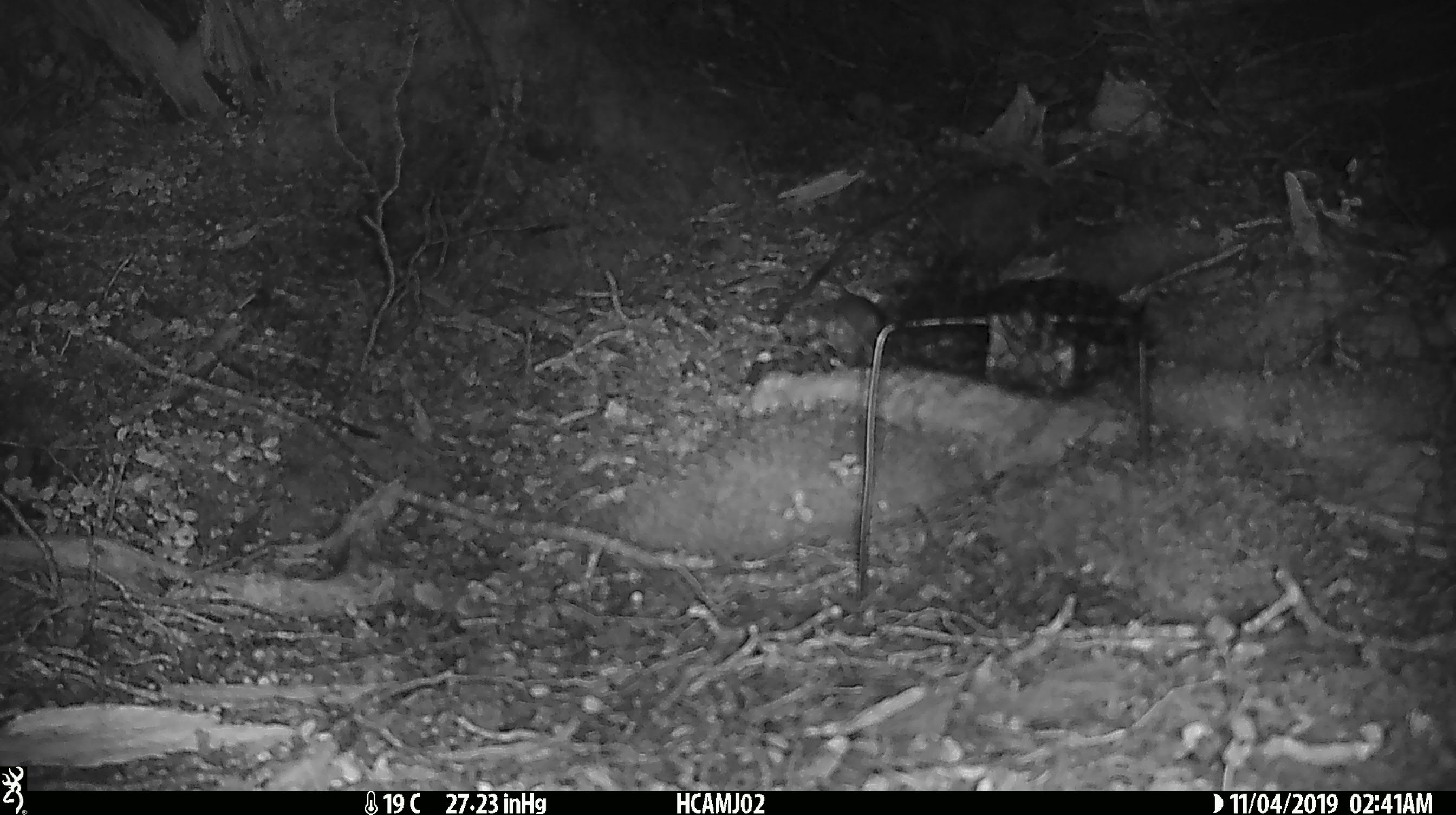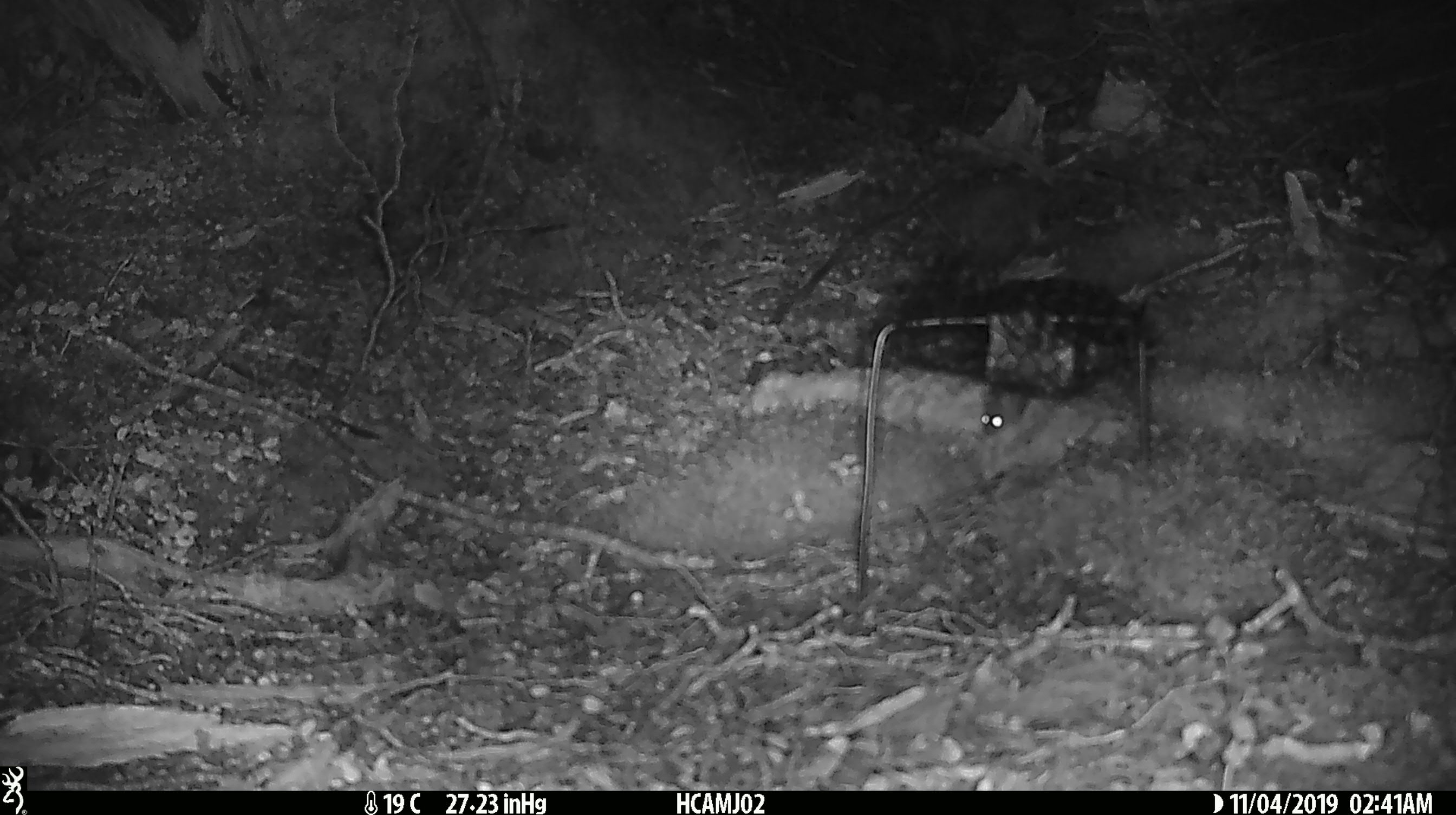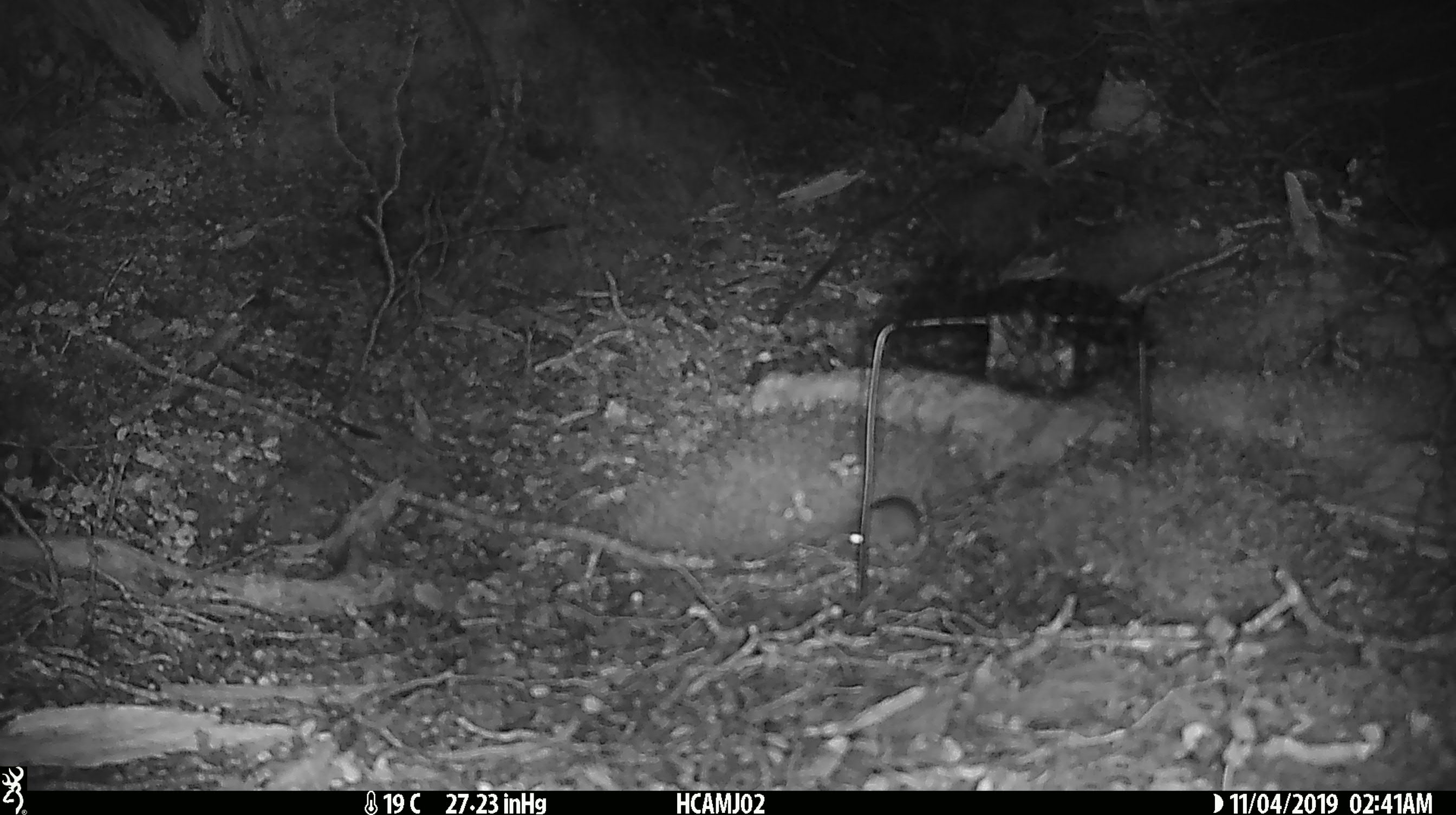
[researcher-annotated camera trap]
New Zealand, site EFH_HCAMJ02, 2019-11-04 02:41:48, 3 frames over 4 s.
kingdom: Animalia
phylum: Chordata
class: Mammalia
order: Rodentia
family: Muridae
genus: Mus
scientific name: Mus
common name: mouse